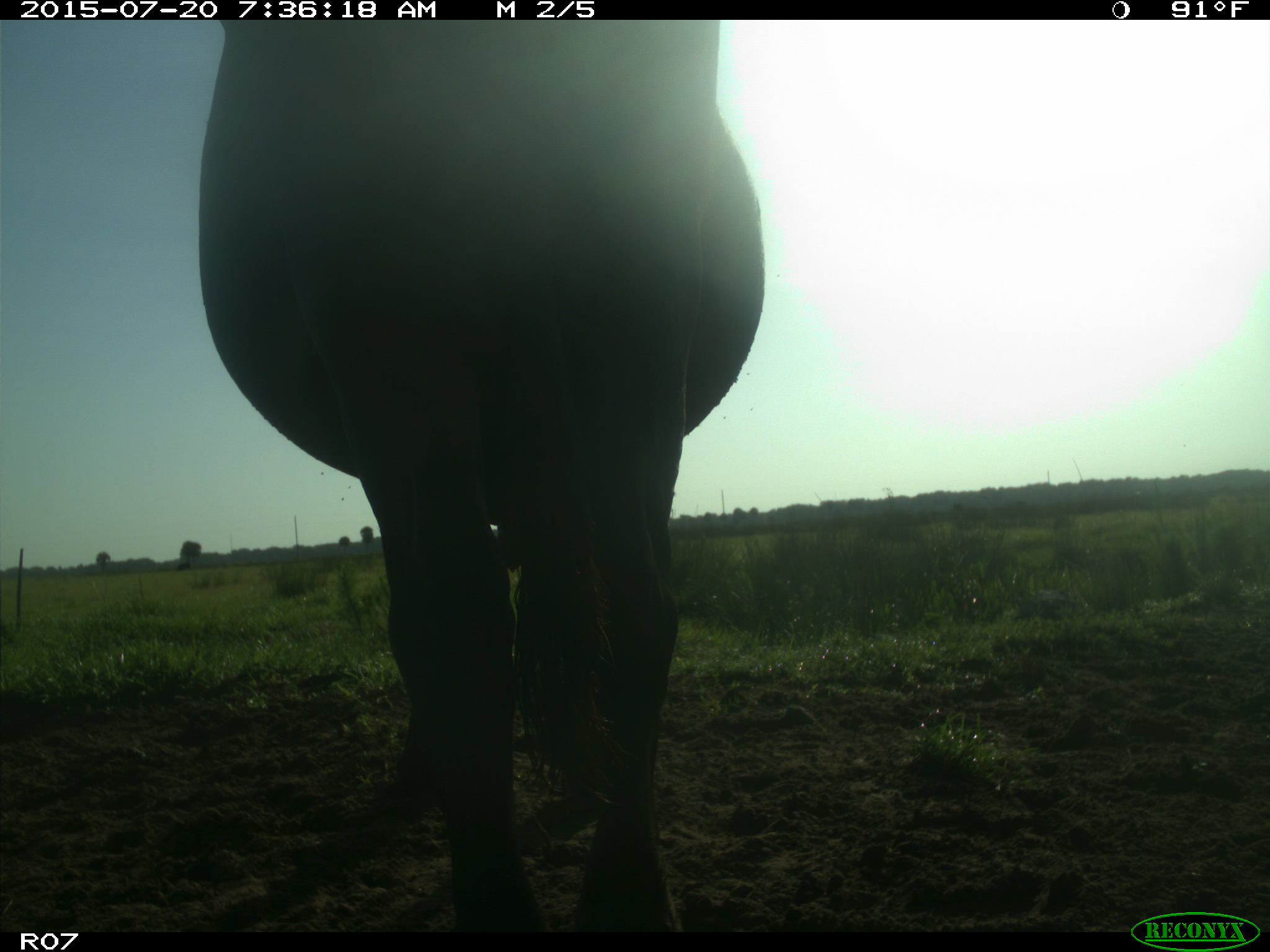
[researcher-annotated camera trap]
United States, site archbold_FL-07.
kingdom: Animalia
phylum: Chordata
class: Mammalia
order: Artiodactyla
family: Bovidae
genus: Bos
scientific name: Bos taurus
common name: domestic cow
Bos taurus (domestic cow).